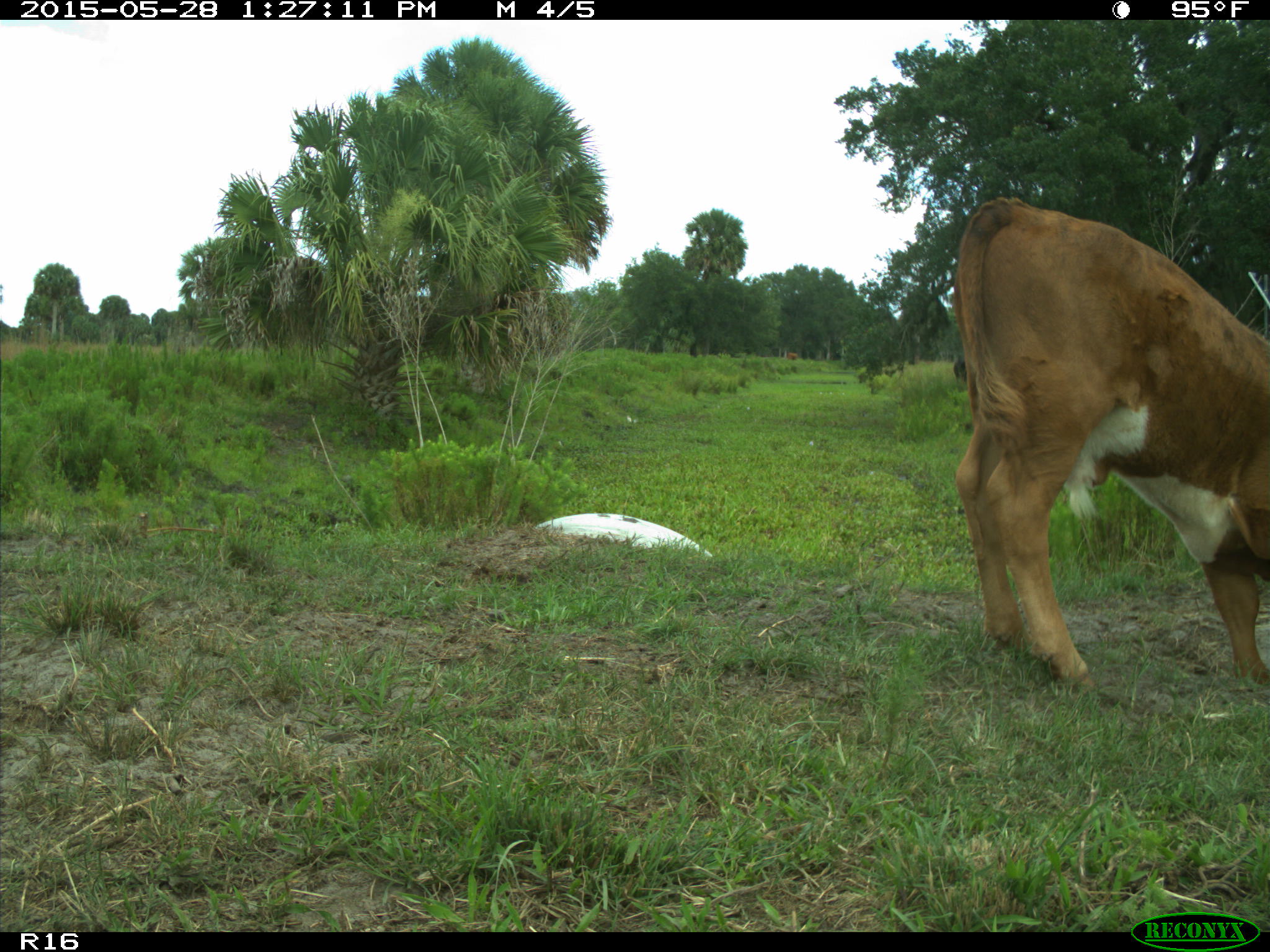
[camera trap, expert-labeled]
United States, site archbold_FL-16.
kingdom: Animalia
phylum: Chordata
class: Mammalia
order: Artiodactyla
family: Bovidae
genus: Bos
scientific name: Bos taurus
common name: domestic cow